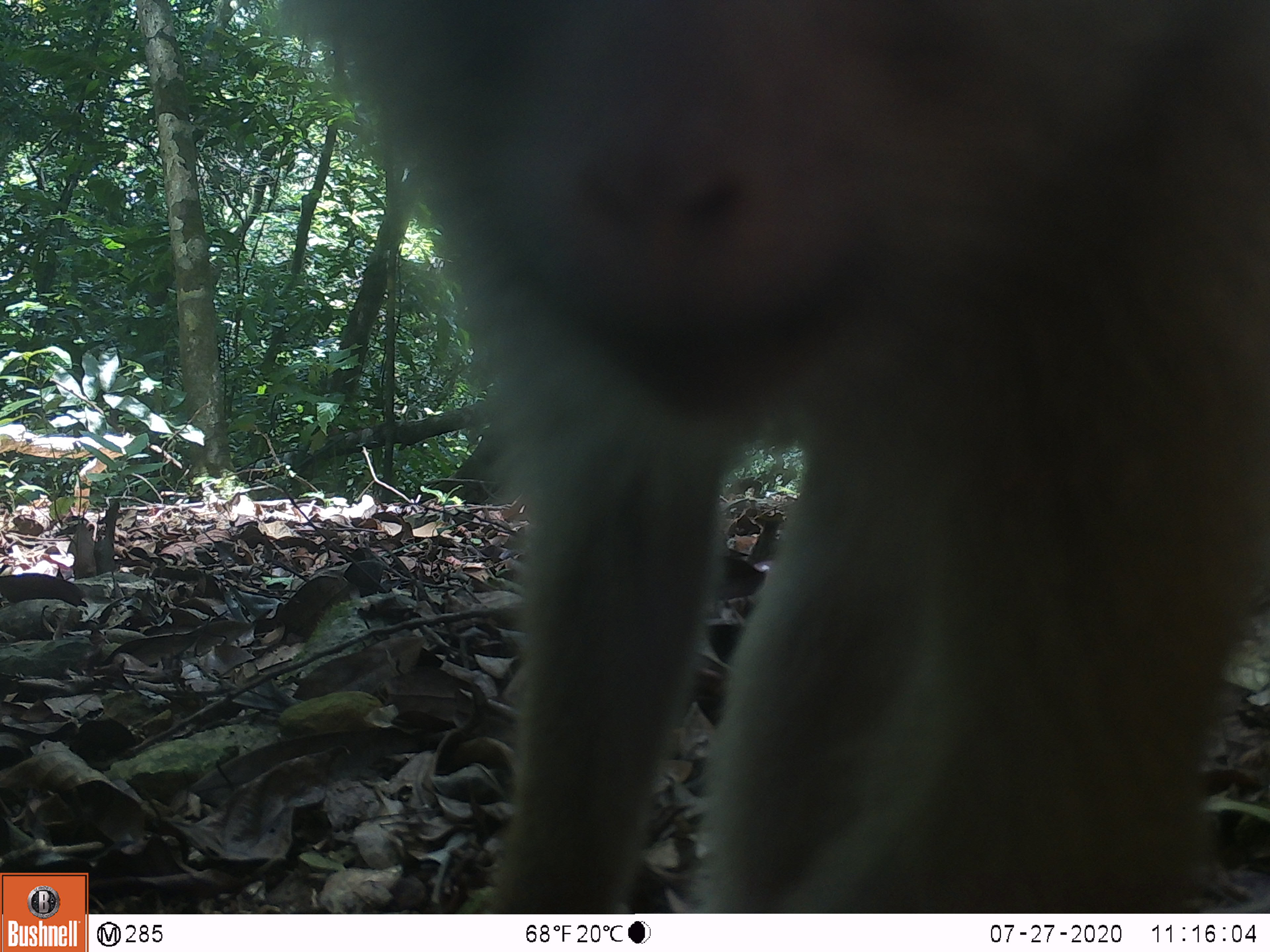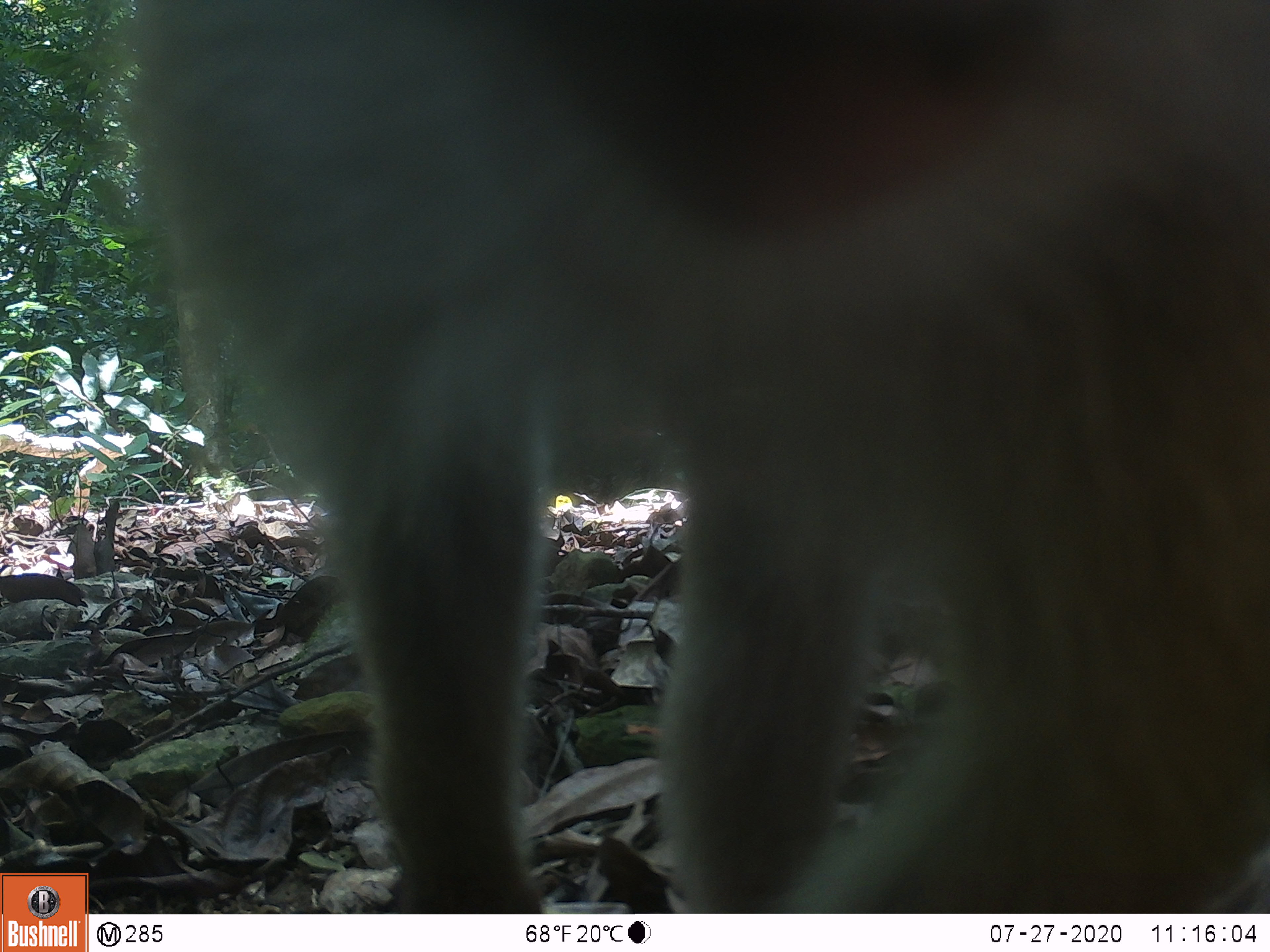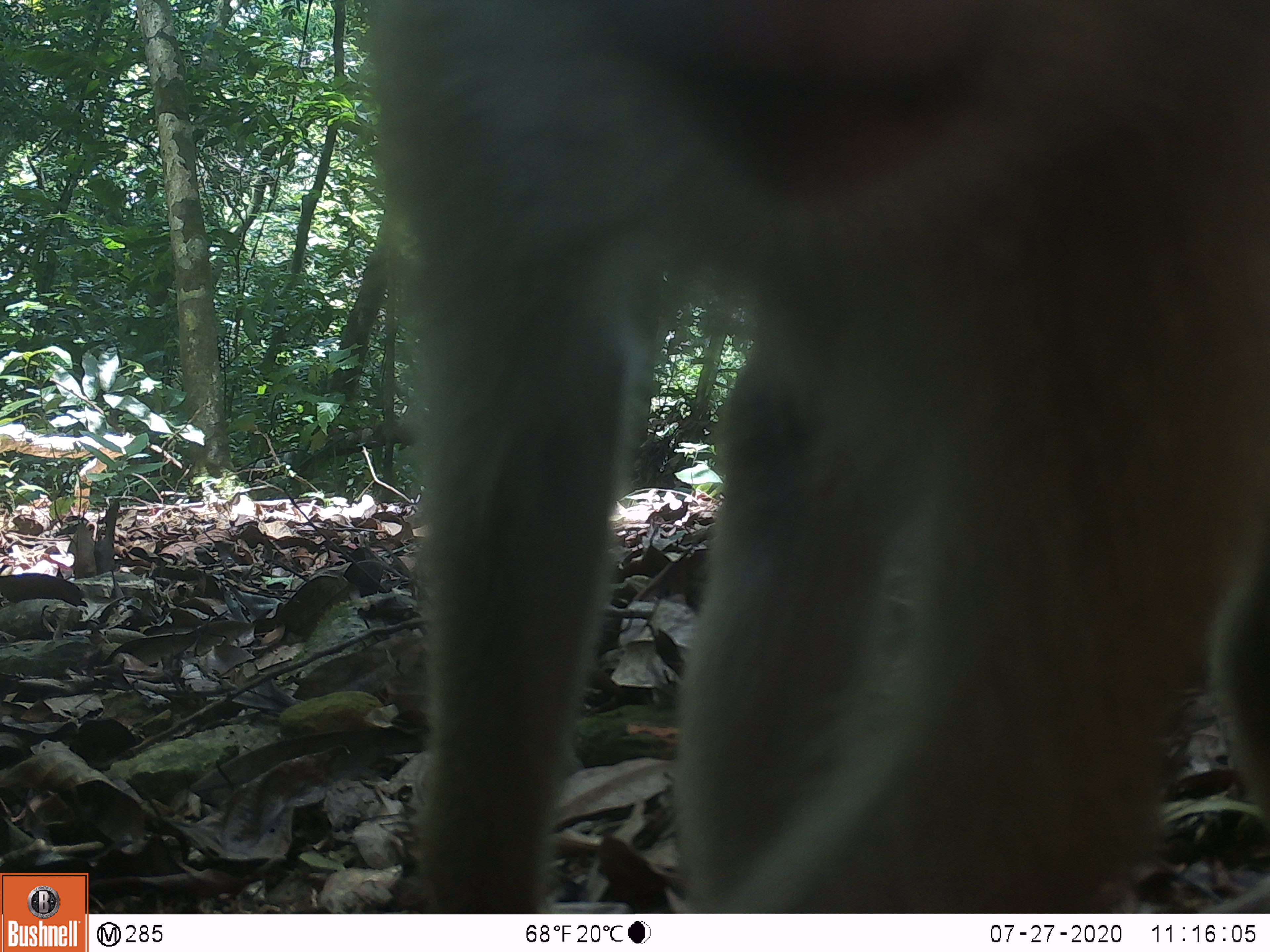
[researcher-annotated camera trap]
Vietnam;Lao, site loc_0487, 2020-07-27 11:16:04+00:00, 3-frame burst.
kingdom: Animalia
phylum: Chordata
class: Mammalia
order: Primates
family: Cercopithecidae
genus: Macaca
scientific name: Macaca nemestrina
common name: pig-tailed macaque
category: pig tailed macaque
Pig tailed macaque (pig-tailed macaque) (Macaca nemestrina). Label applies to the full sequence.